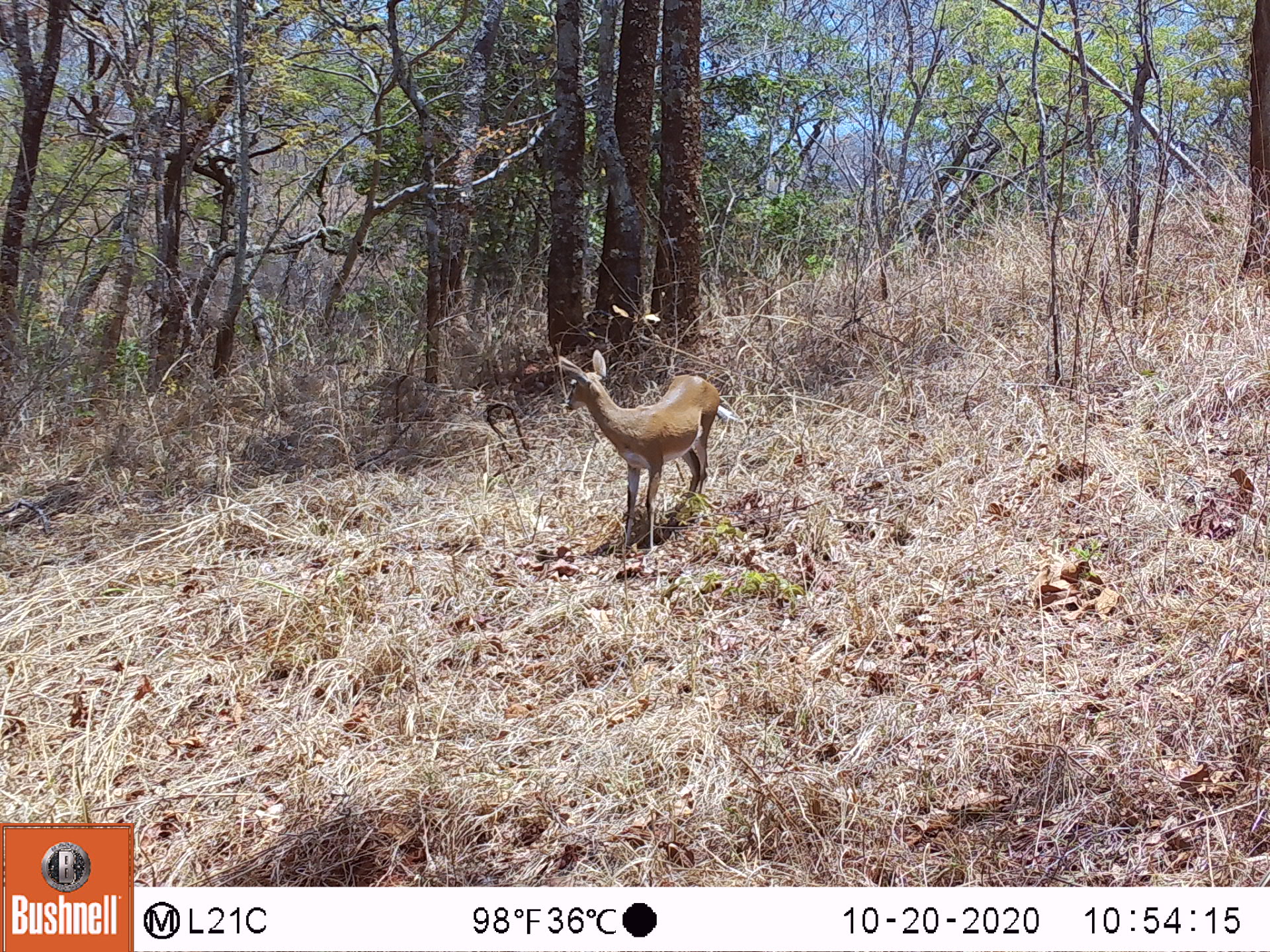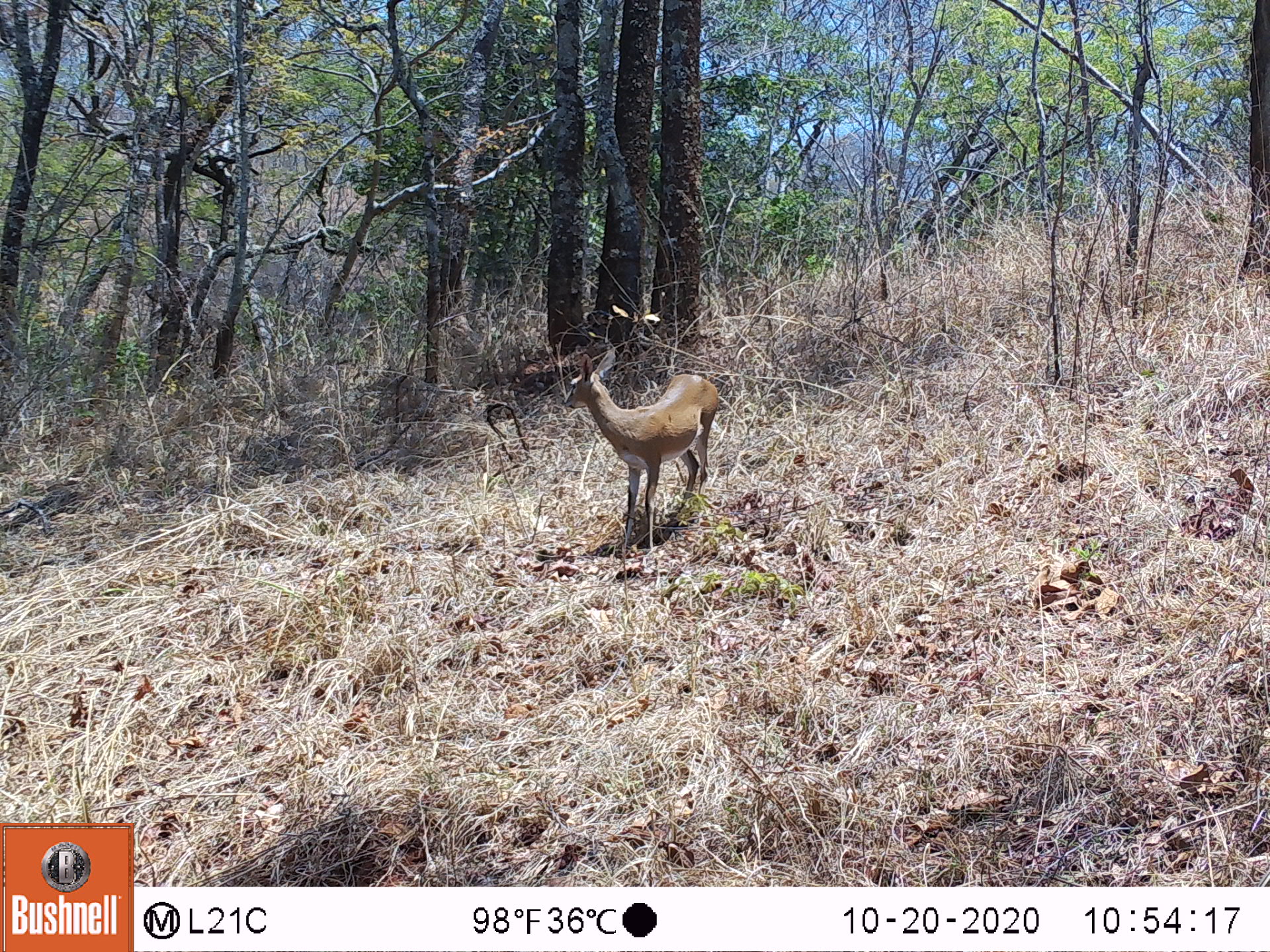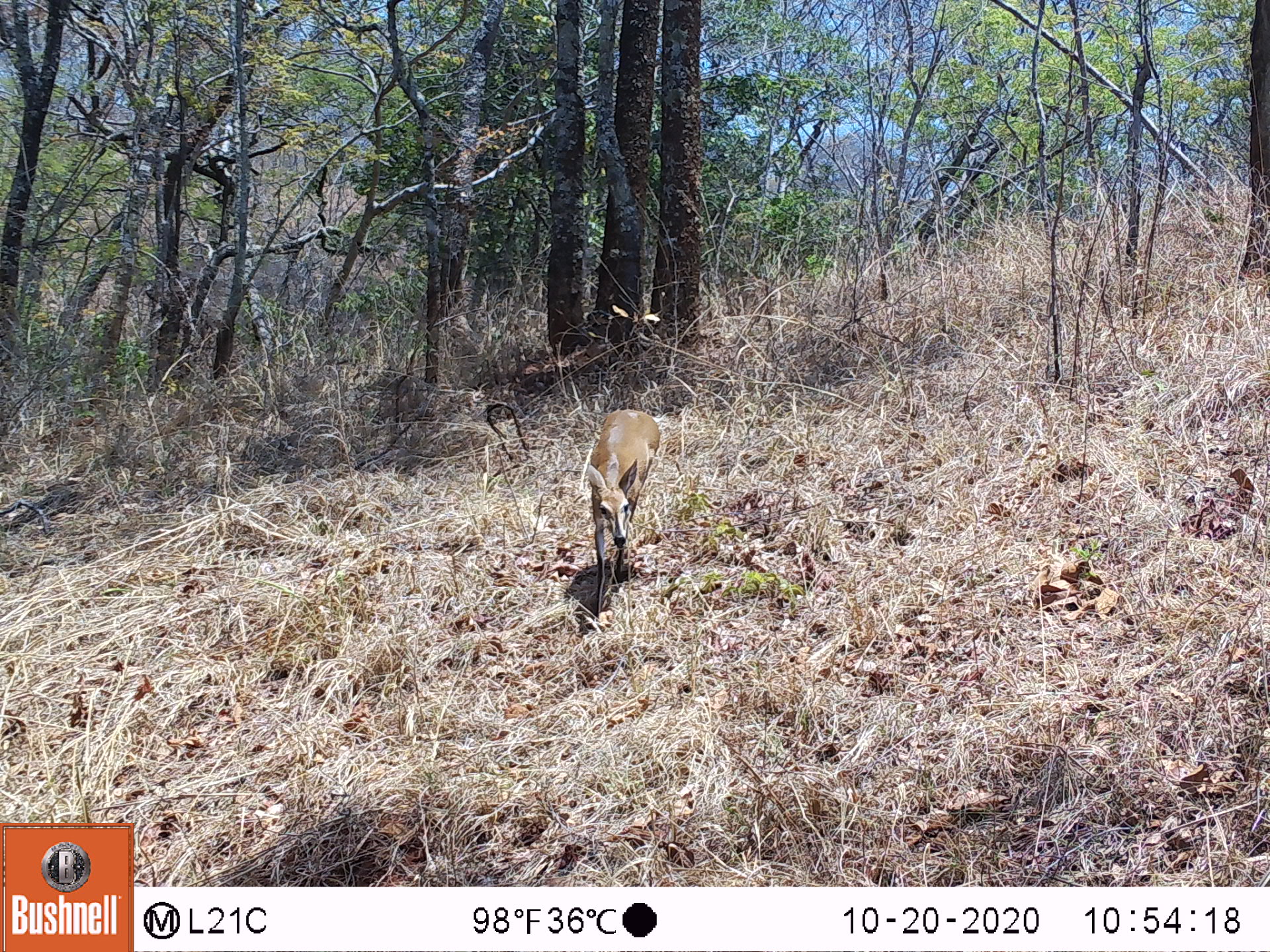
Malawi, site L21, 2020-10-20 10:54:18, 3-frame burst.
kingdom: Animalia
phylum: Chordata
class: Mammalia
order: Artiodactyla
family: Bovidae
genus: Sylvicapra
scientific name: Sylvicapra grimmia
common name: common duiker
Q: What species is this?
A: Common duiker (Sylvicapra grimmia).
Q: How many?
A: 1.